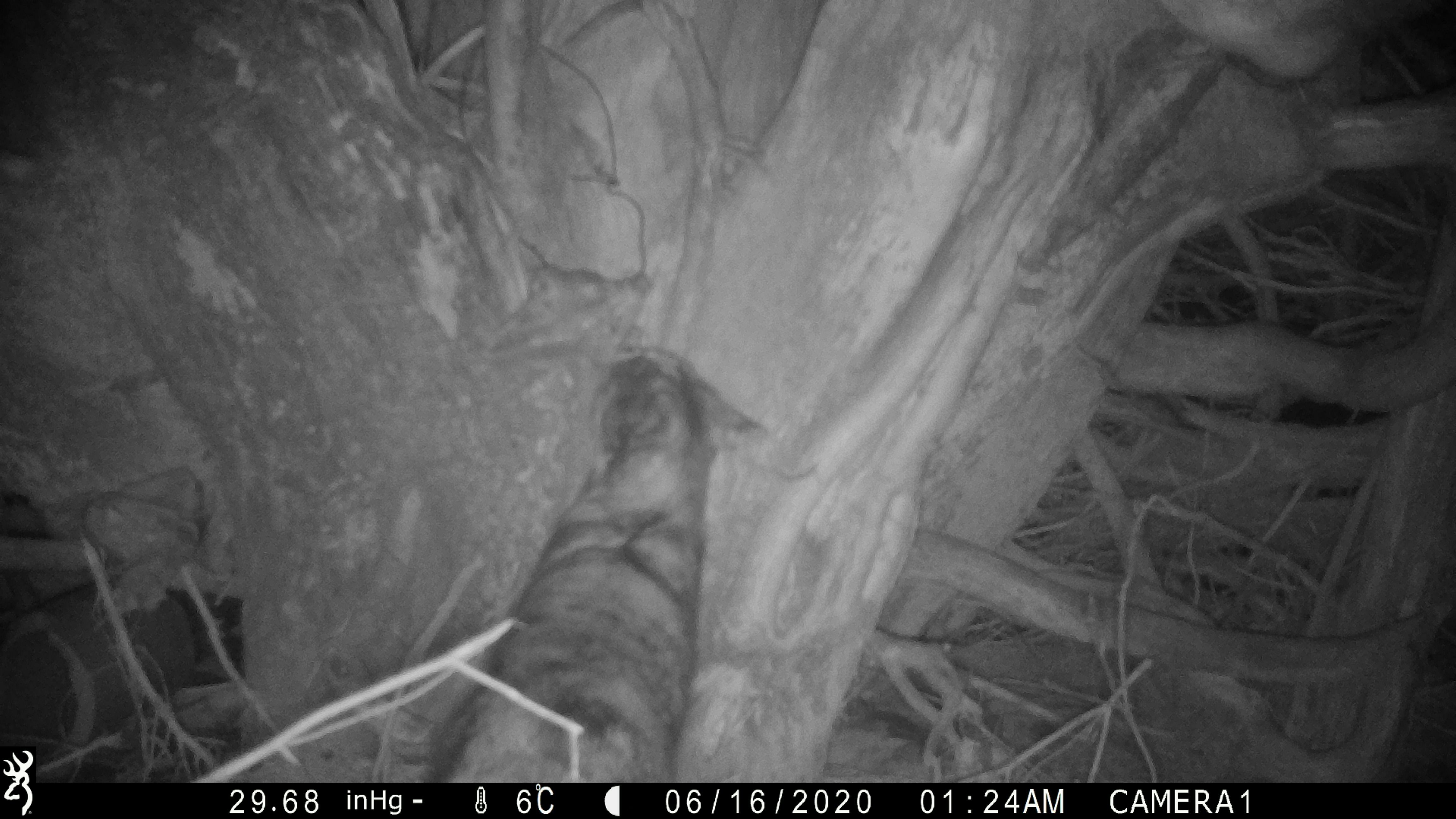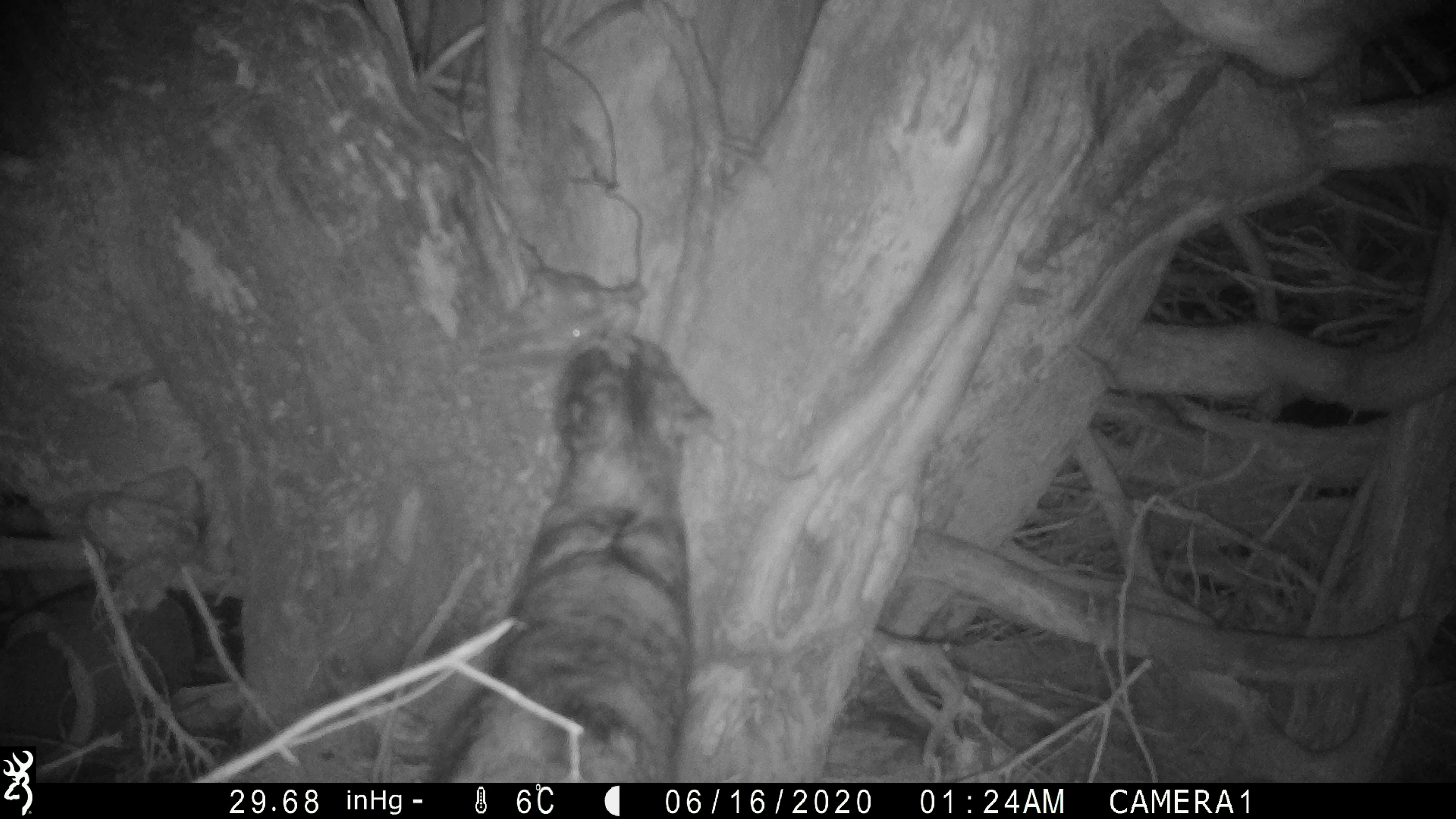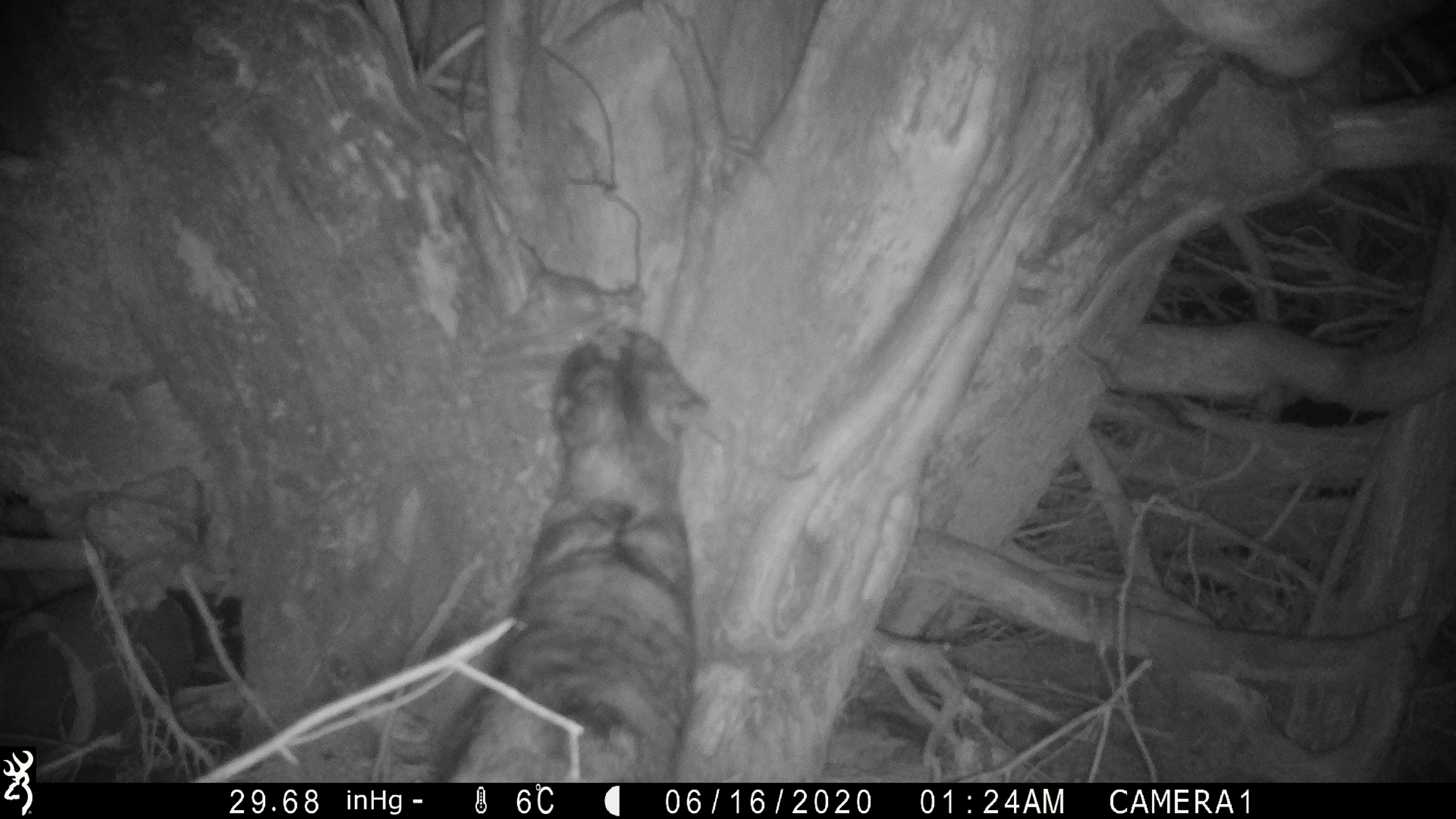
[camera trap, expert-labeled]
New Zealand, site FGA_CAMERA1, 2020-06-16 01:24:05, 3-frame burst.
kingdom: Animalia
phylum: Chordata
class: Mammalia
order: Carnivora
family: Felidae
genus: Felis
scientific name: Felis catus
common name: domestic cat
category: cat